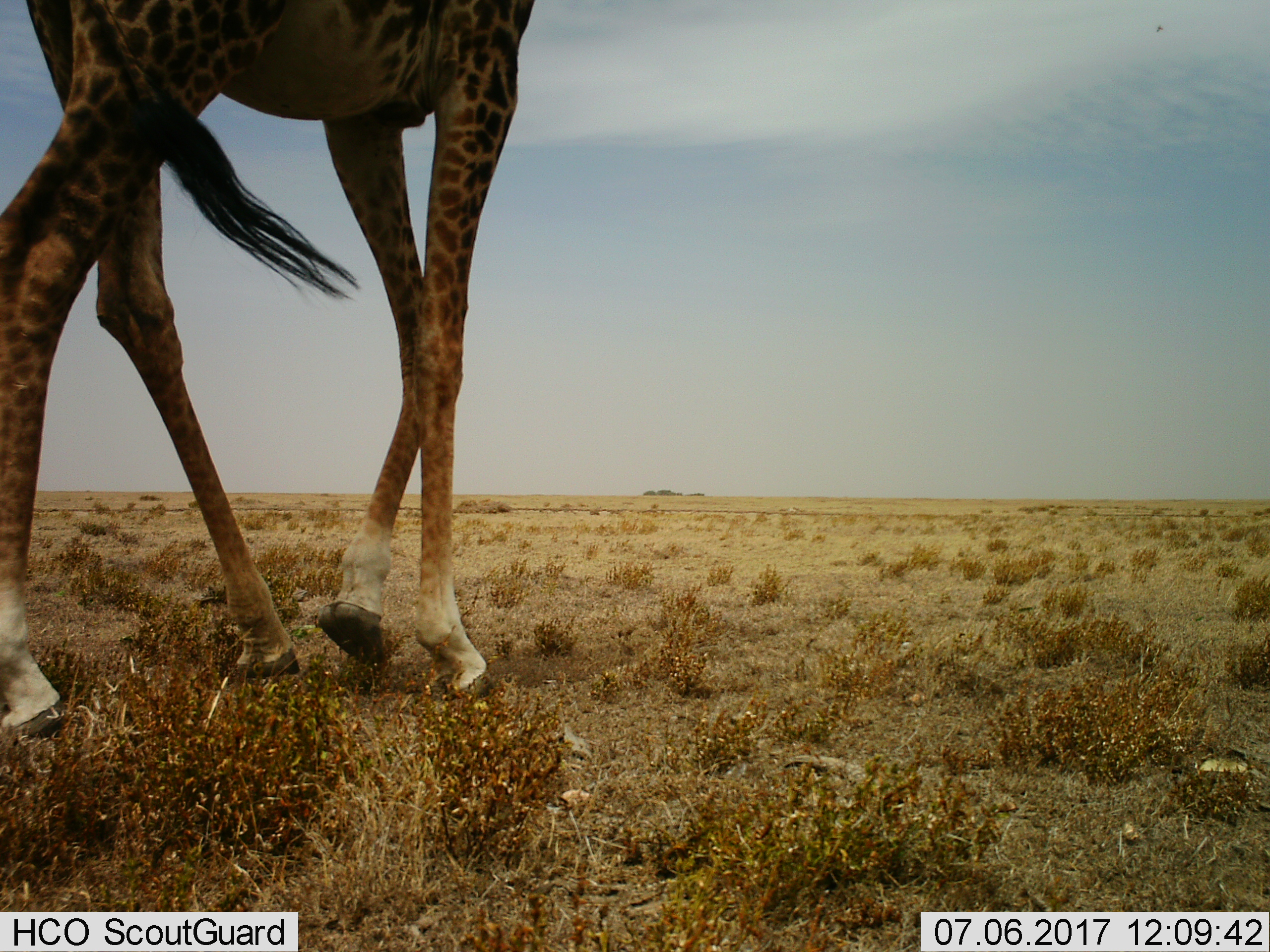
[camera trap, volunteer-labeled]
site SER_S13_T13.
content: unidentified animal